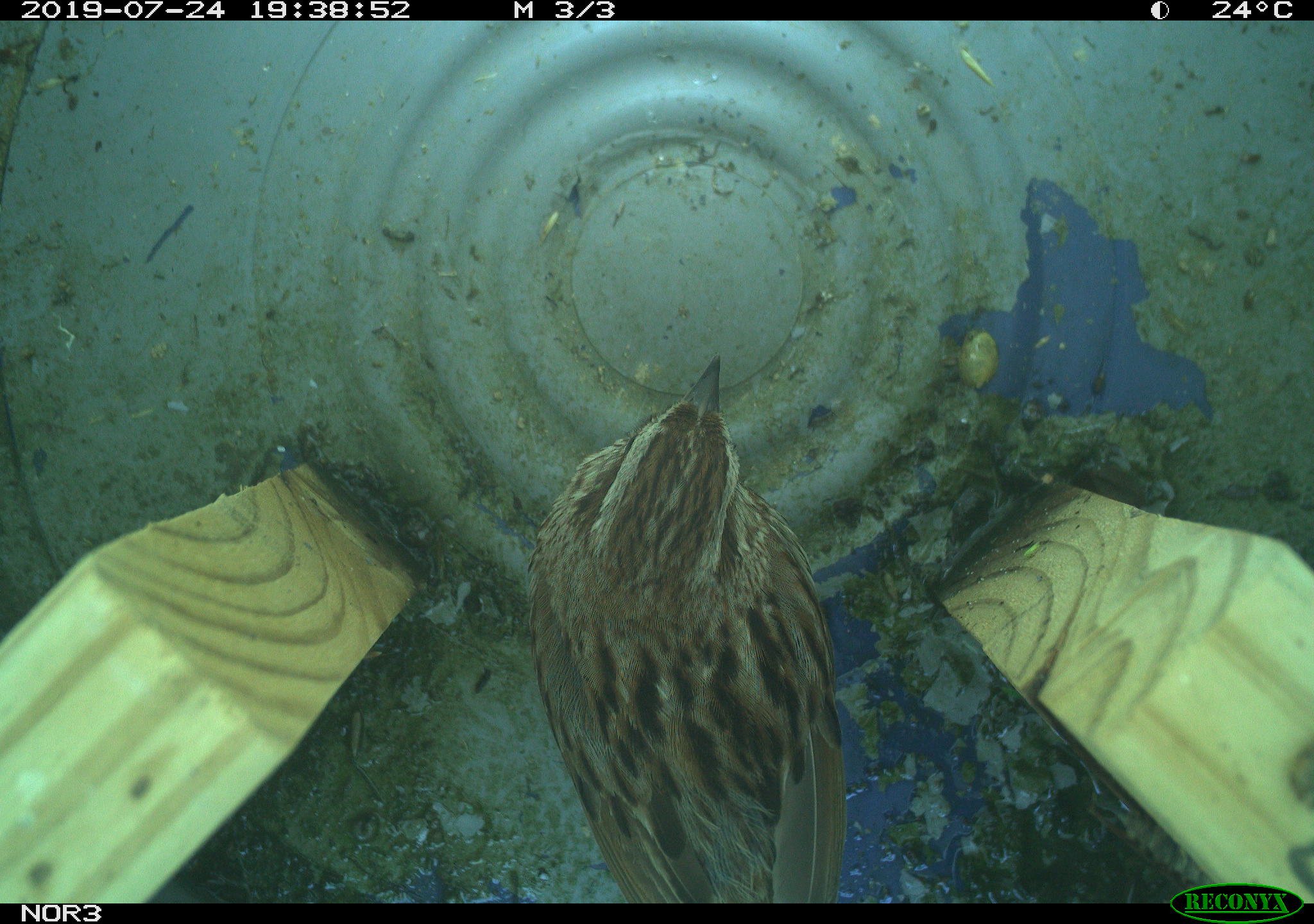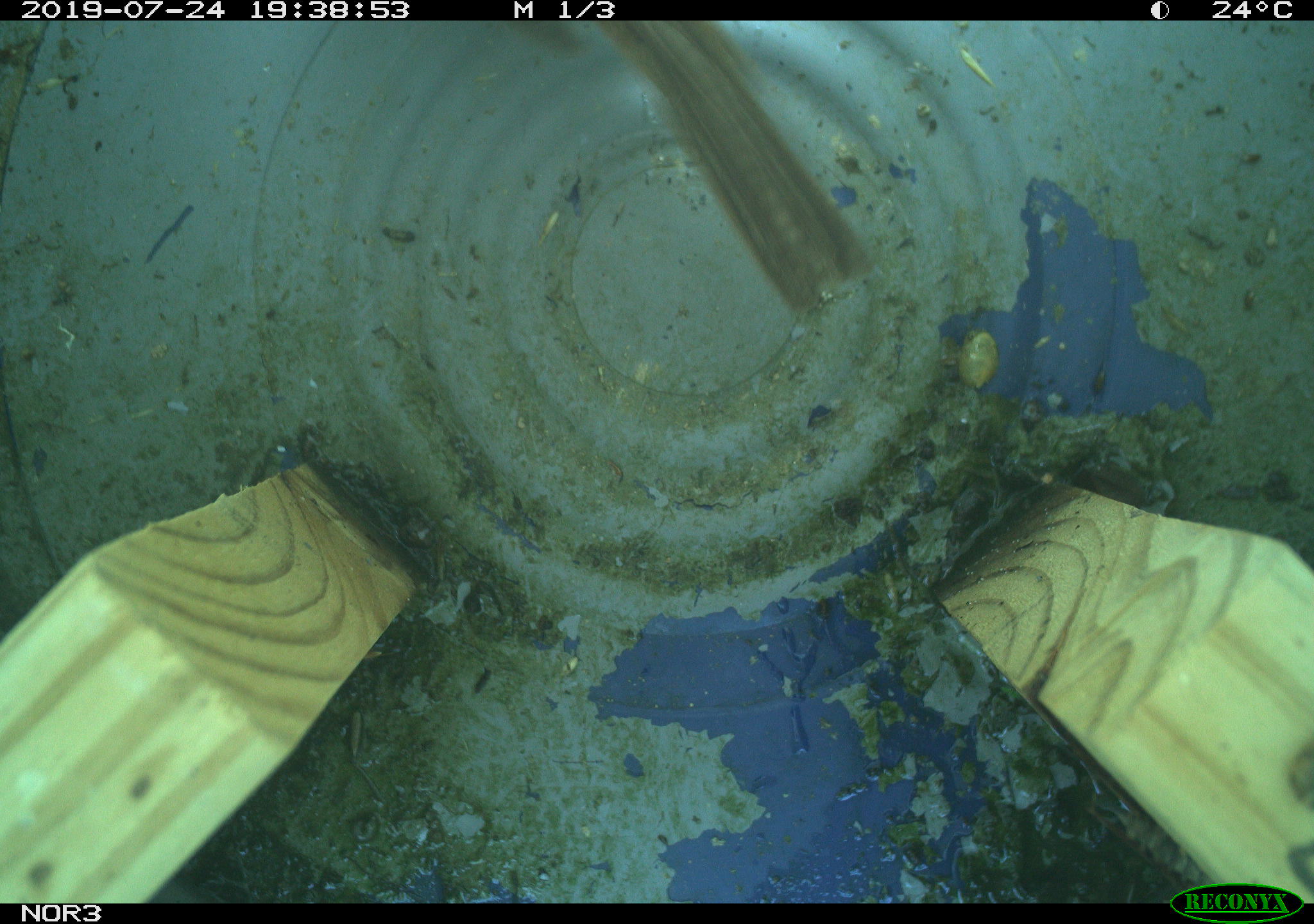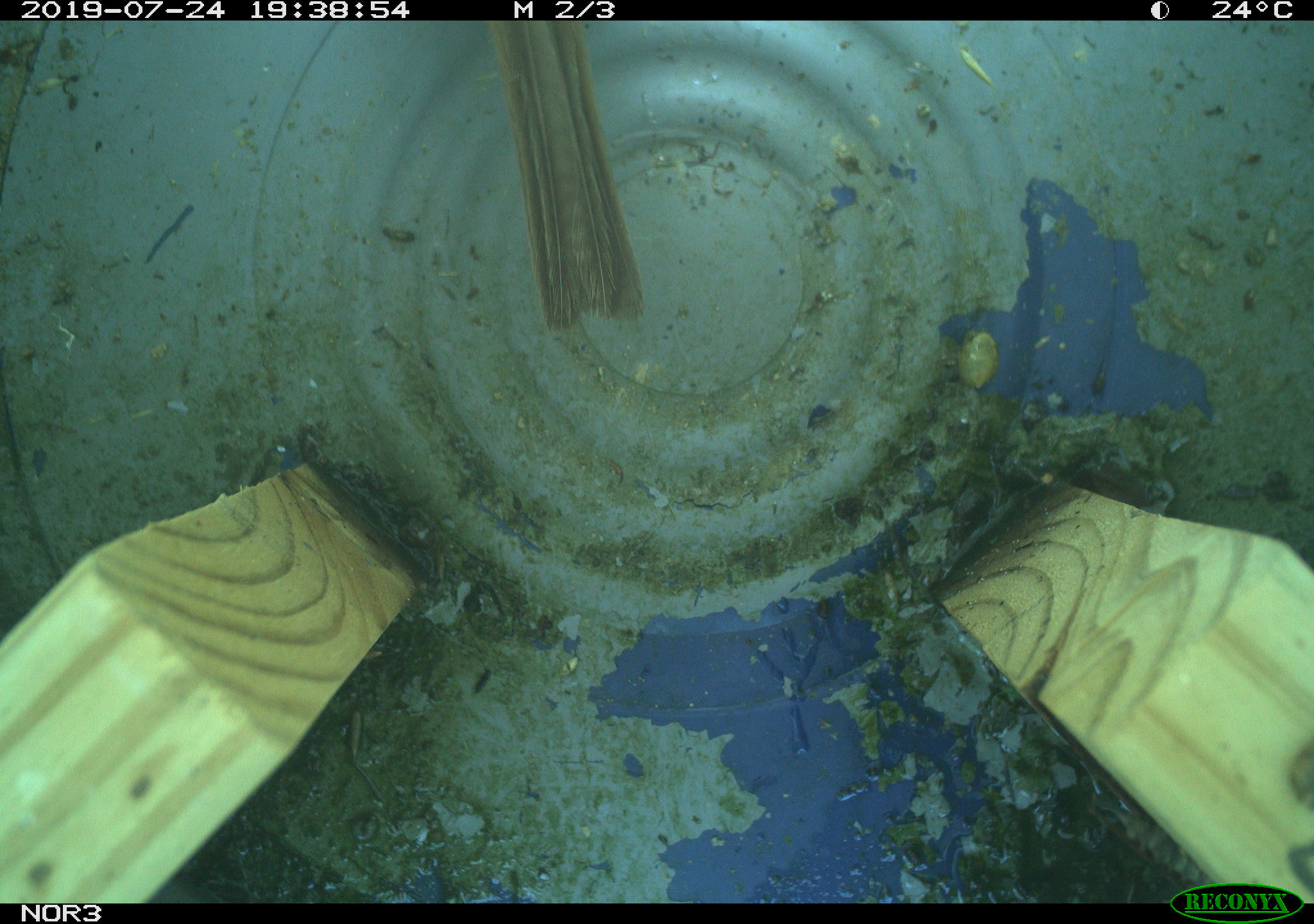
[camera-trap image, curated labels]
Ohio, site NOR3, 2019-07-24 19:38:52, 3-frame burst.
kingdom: Animalia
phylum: Chordata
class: Aves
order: Passeriformes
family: Passerellidae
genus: Melospiza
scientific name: Melospiza melodia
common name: song sparrow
Song sparrow (Melospiza melodia).